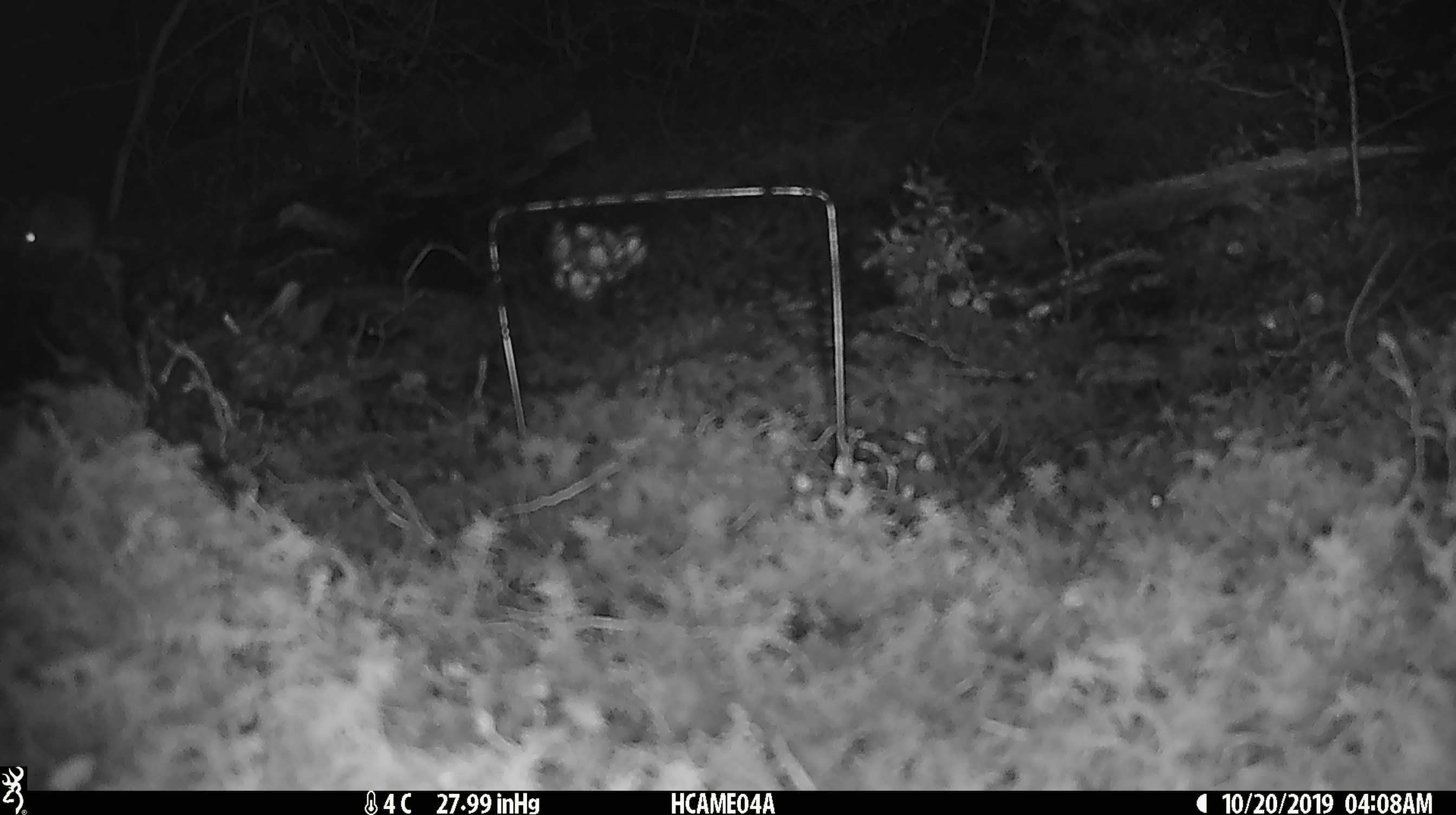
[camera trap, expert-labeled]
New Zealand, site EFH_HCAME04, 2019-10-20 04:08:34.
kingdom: Animalia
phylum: Chordata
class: Mammalia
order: Rodentia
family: Muridae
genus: Mus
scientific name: Mus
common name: mouse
Mouse (Mus).